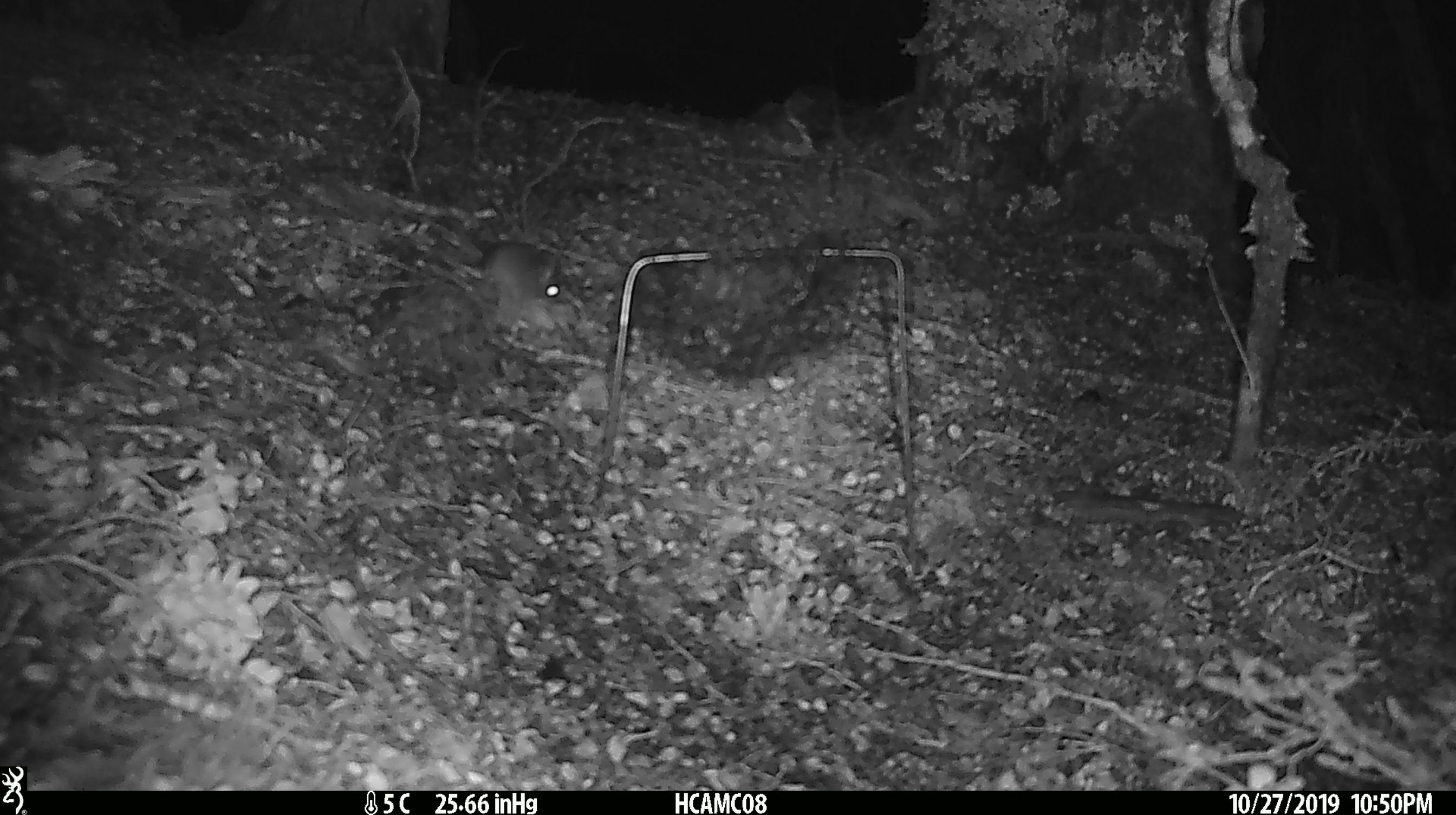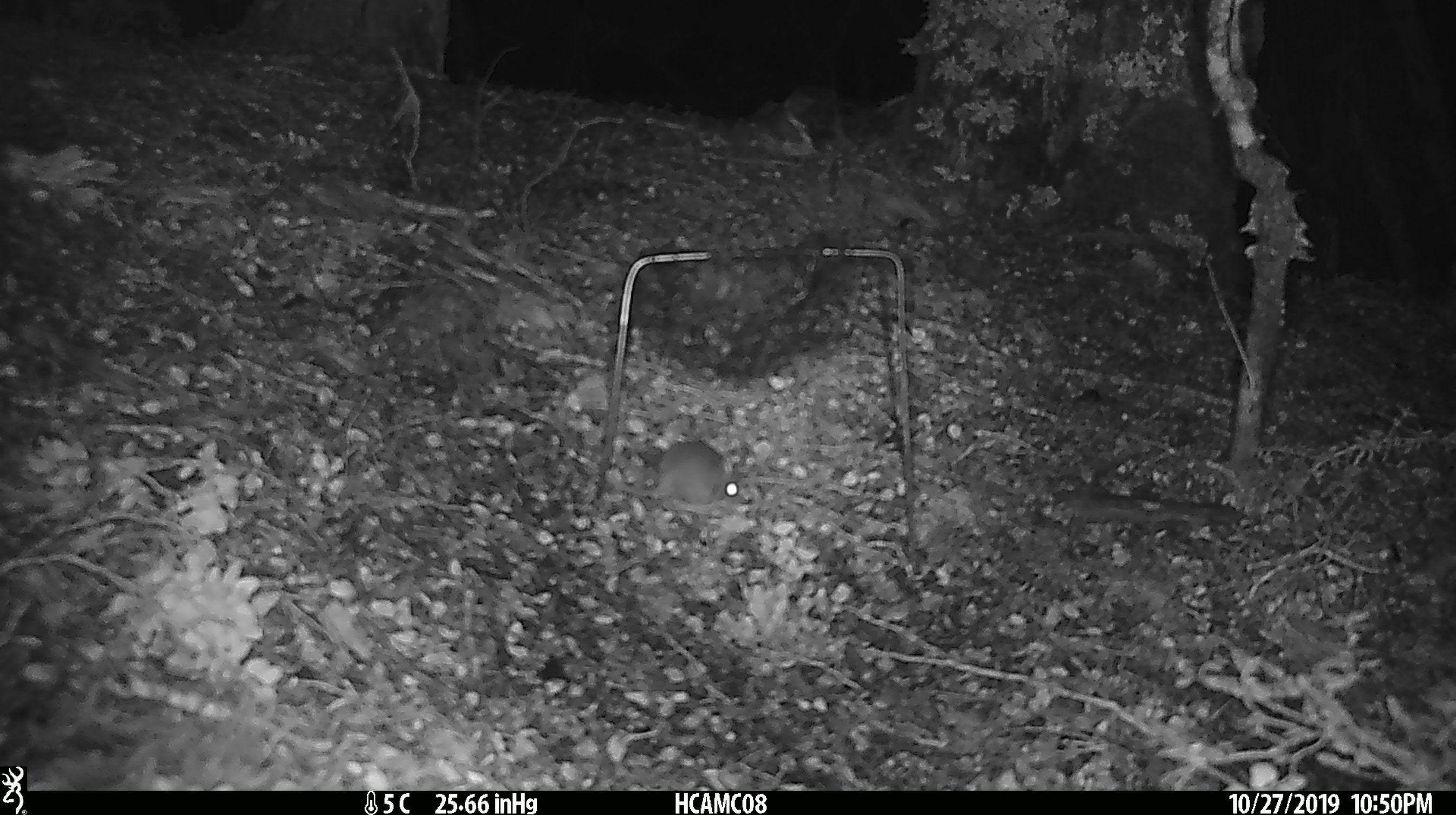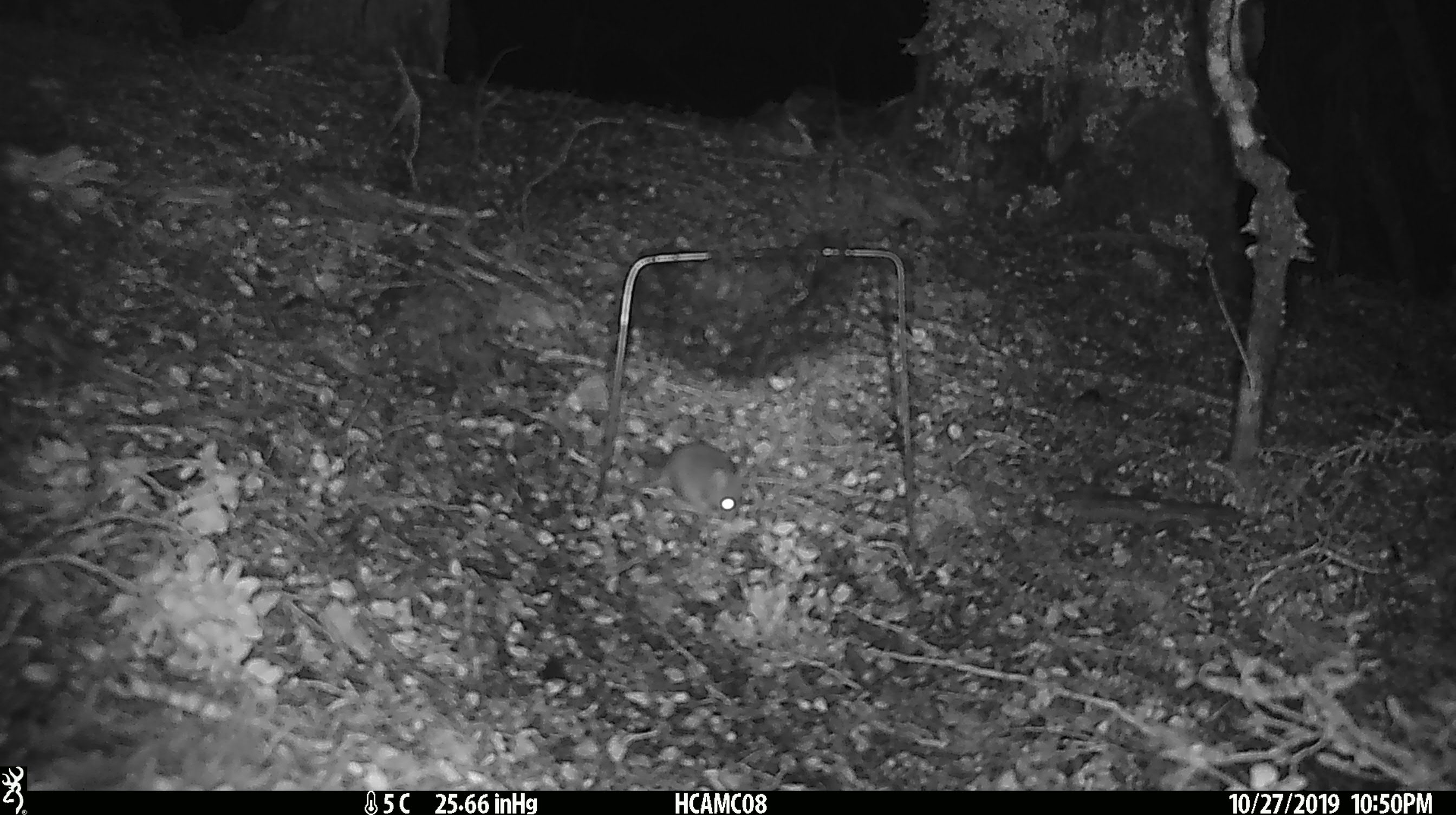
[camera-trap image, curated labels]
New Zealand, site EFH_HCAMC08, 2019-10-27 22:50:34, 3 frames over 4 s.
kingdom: Animalia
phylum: Chordata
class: Mammalia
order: Rodentia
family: Muridae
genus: Mus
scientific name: Mus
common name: mouse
Mouse (Mus).